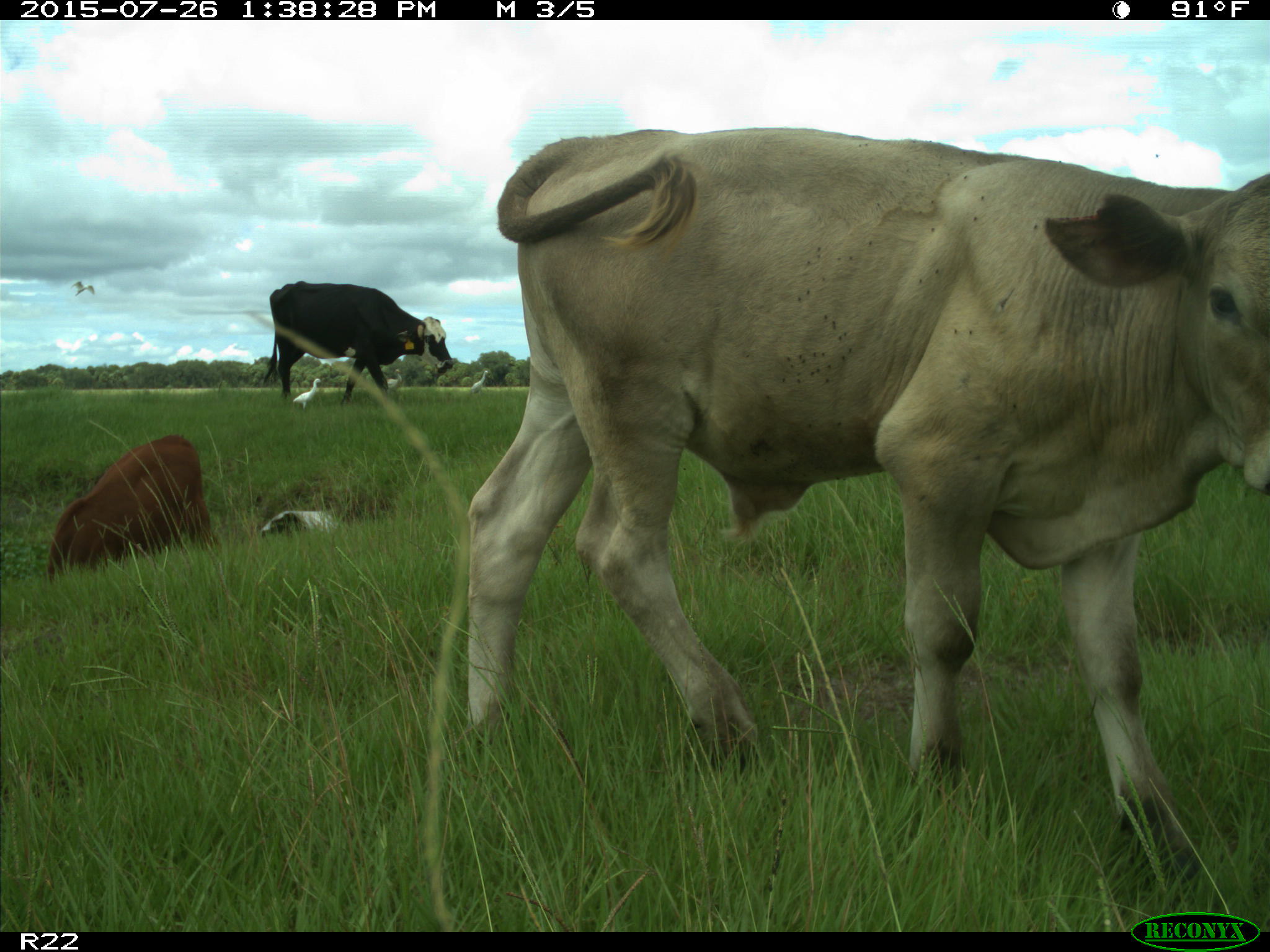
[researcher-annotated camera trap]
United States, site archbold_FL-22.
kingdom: Animalia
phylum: Chordata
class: Mammalia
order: Artiodactyla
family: Bovidae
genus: Bos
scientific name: Bos taurus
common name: domestic cow